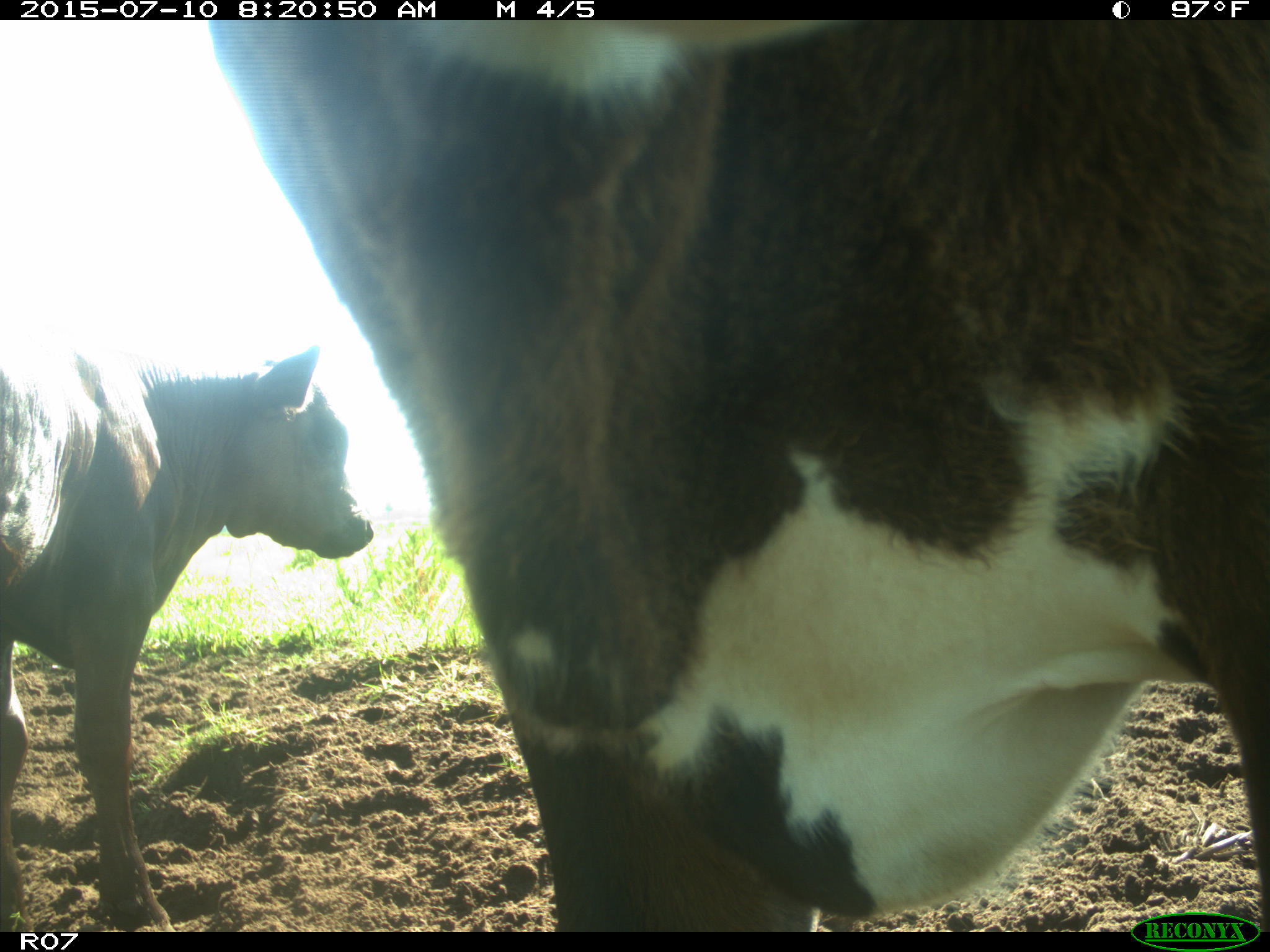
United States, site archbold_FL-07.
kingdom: Animalia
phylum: Chordata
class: Mammalia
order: Artiodactyla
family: Bovidae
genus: Bos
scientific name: Bos taurus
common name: domestic cow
Bos taurus (domestic cow).